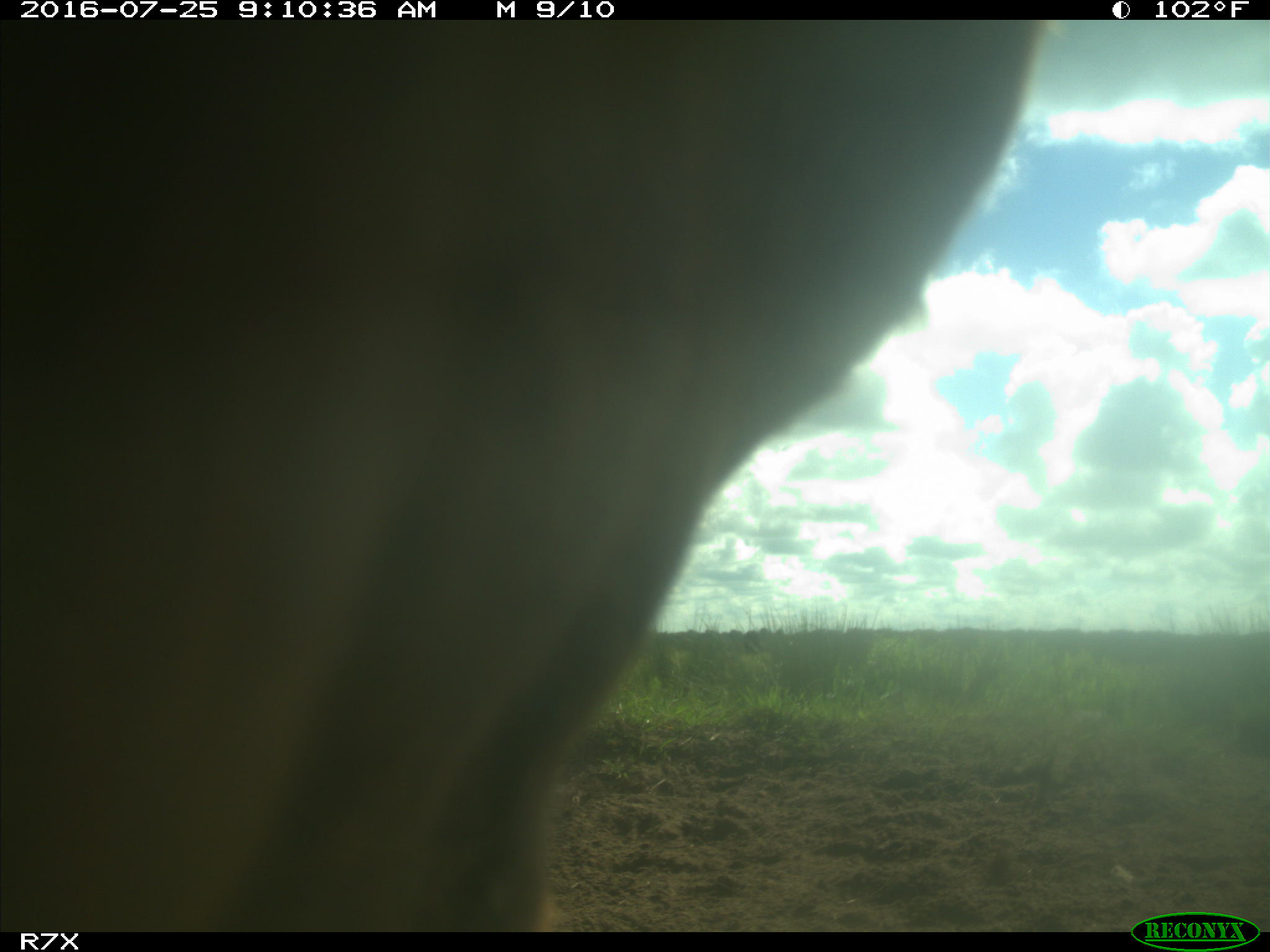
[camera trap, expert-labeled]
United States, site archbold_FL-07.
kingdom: Animalia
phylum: Chordata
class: Mammalia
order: Artiodactyla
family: Bovidae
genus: Bos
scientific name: Bos taurus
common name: domestic cow